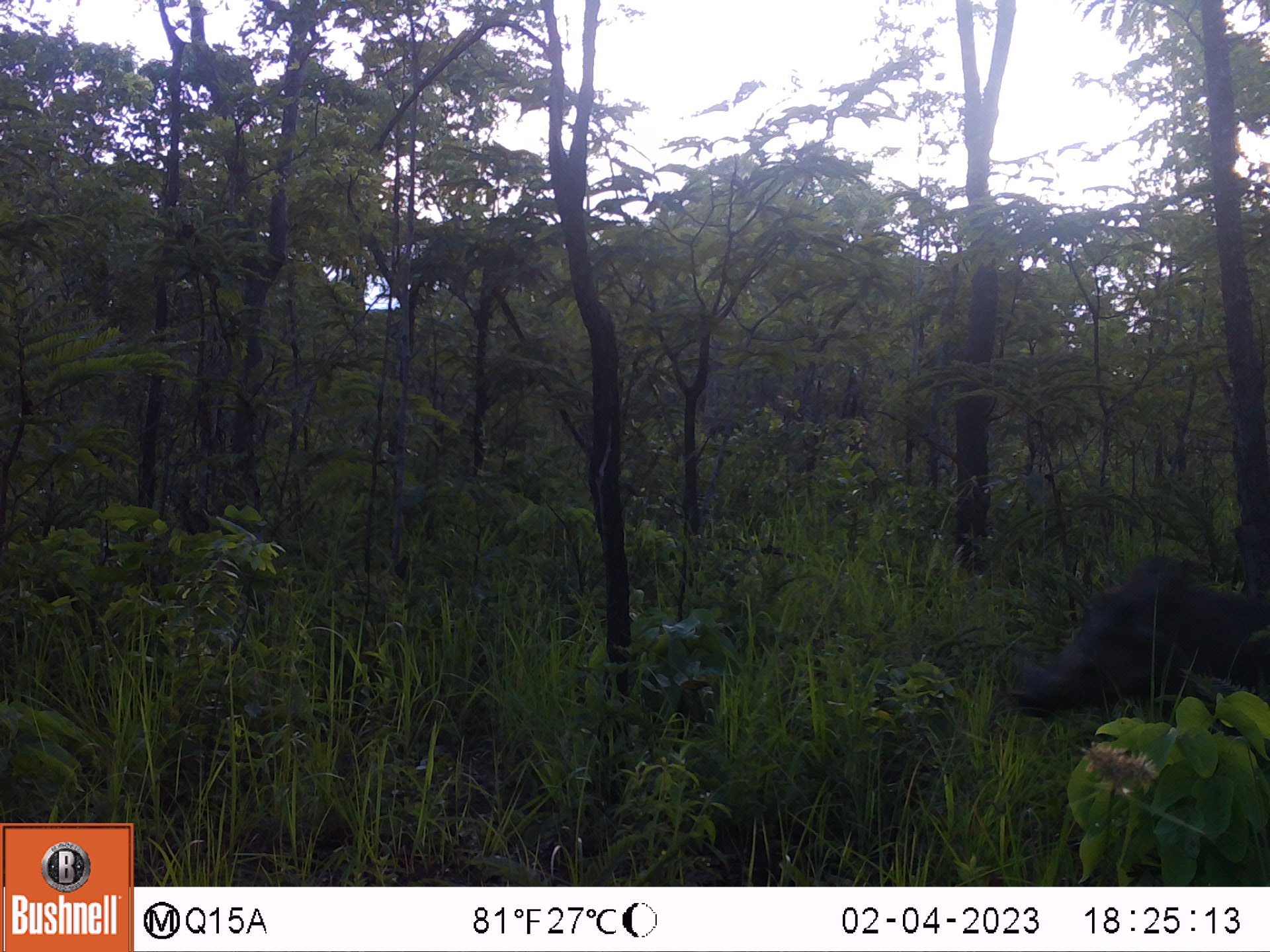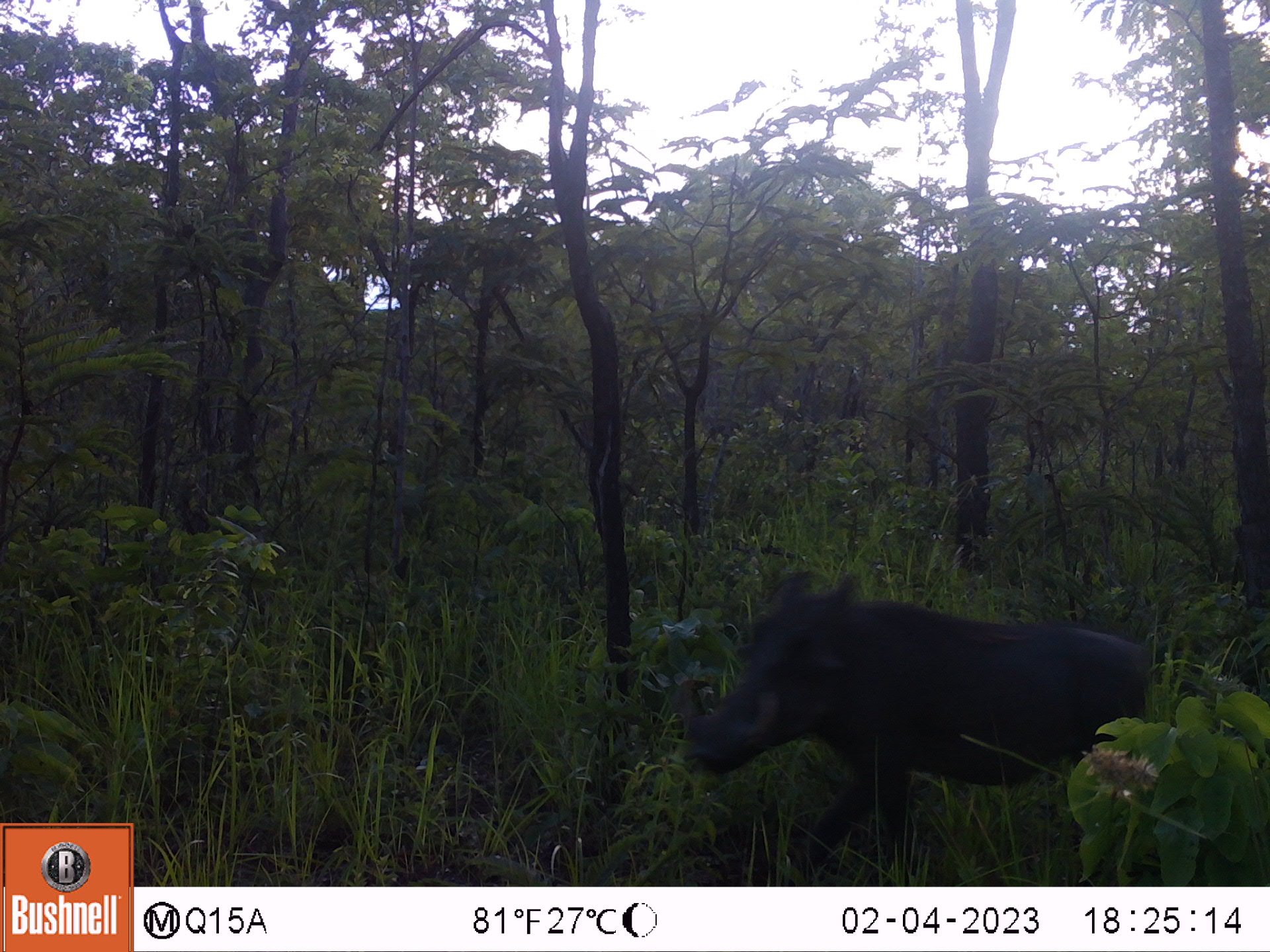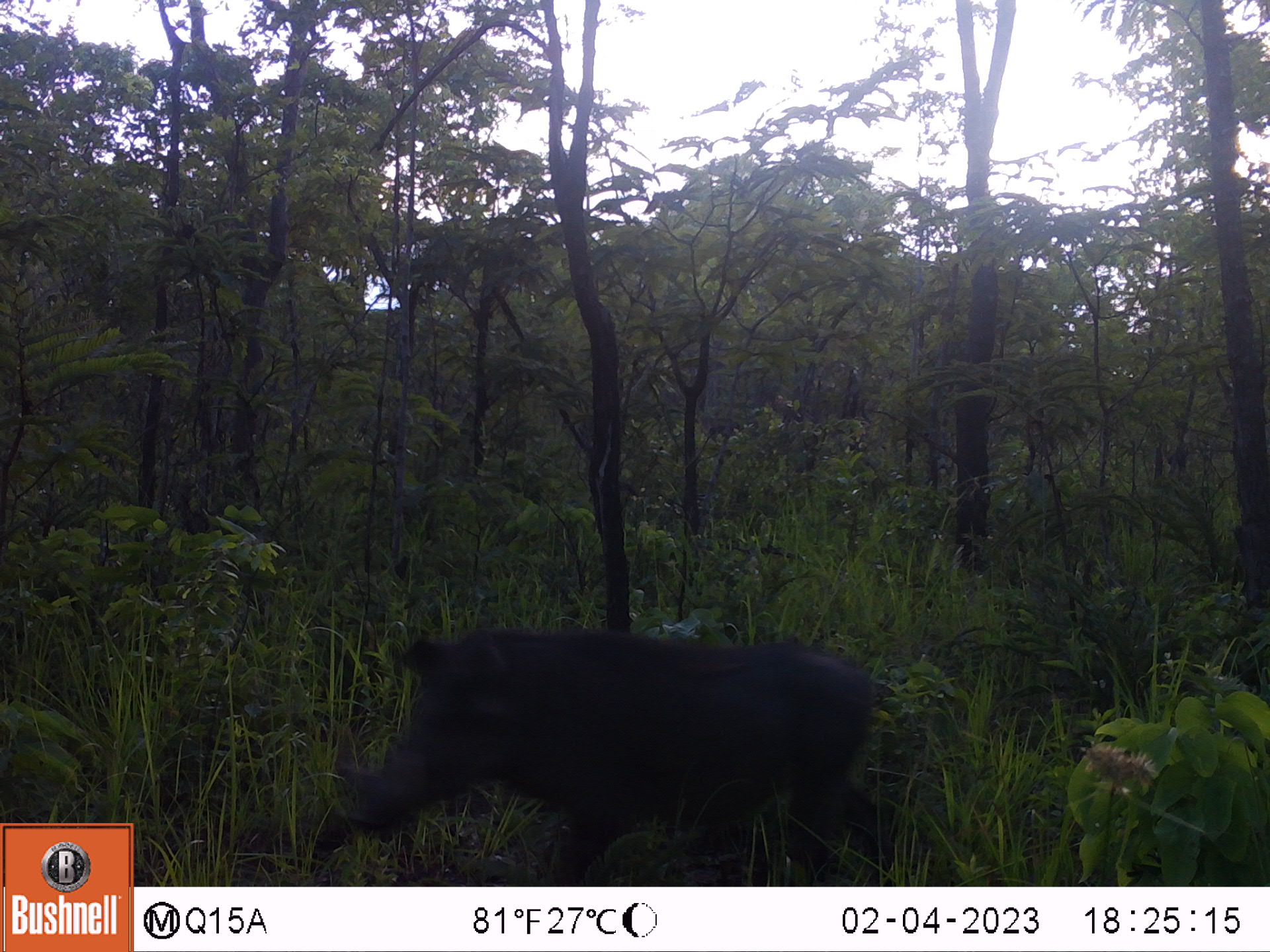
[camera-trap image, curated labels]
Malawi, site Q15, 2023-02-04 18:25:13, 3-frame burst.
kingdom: Animalia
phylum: Chordata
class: Mammalia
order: Artiodactyla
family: Suidae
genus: Phacochoerus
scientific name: Phacochoerus africanus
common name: common warthog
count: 1